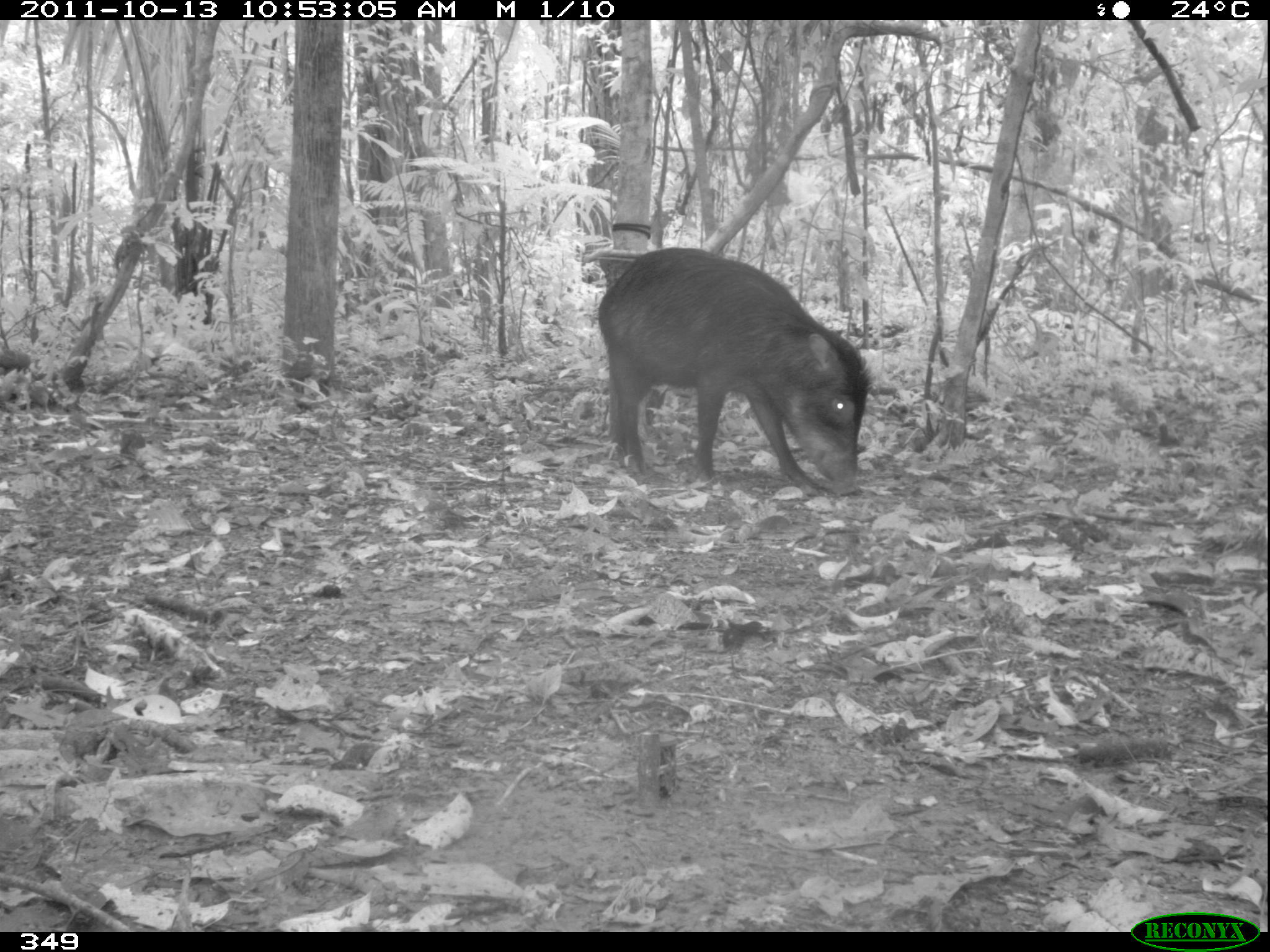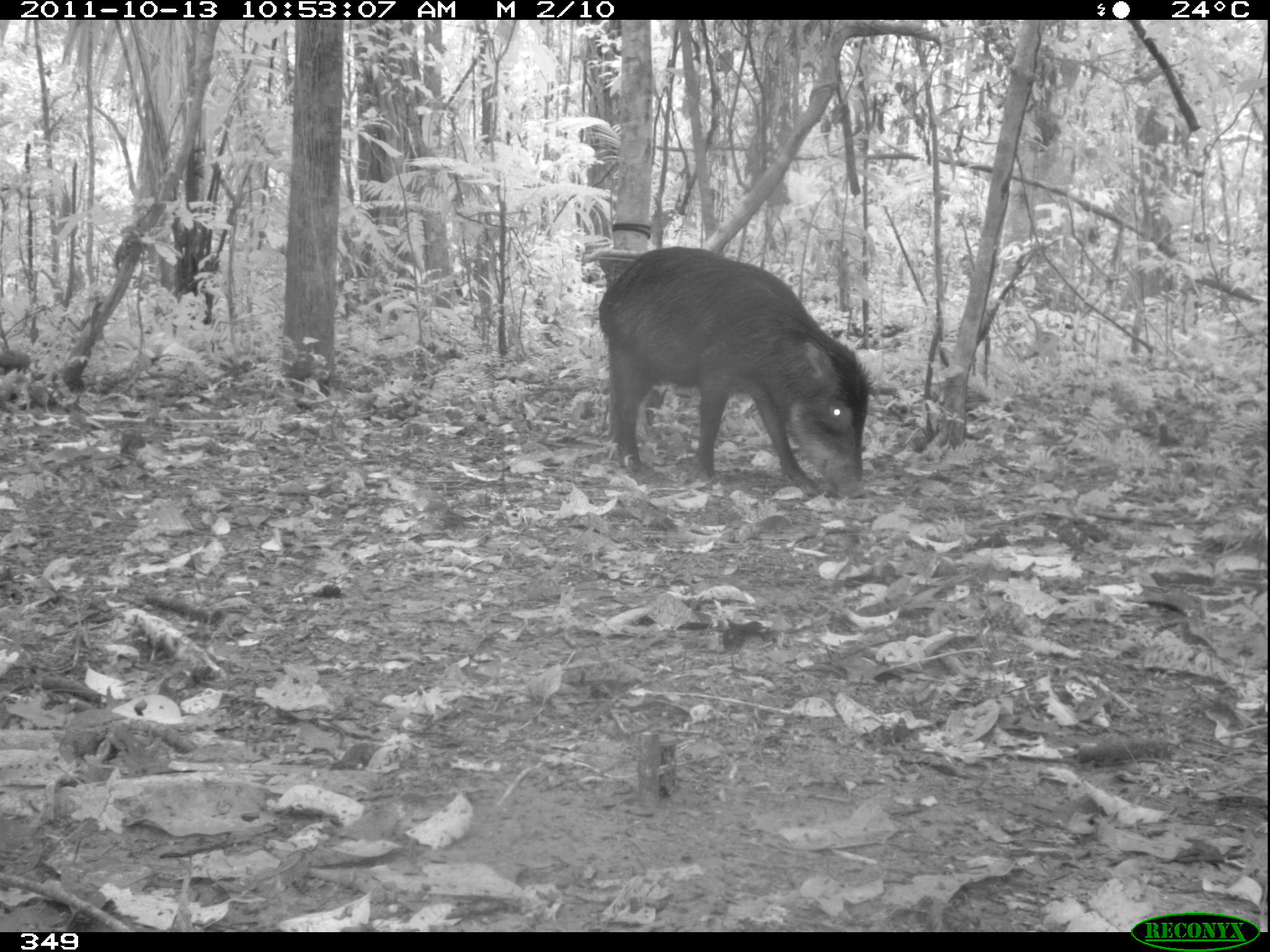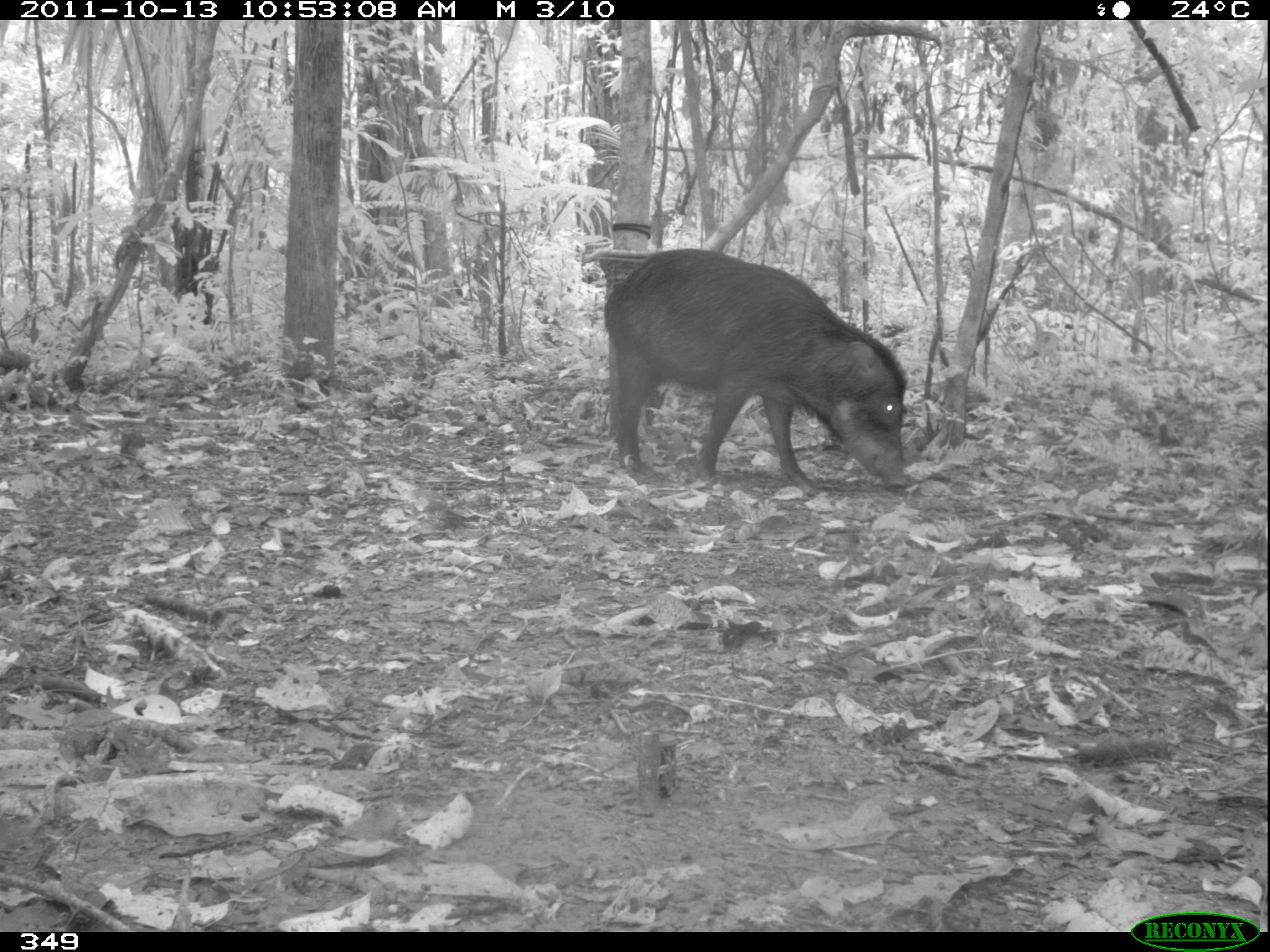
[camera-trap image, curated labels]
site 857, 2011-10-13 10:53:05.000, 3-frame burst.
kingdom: Animalia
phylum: Chordata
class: Mammalia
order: Artiodactyla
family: Tayassuidae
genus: Tayassu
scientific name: Tayassu pecari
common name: white-lipped peccary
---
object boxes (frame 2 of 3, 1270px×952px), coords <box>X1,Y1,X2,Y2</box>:
tayassu pecari: <box>595,245,868,499</box>